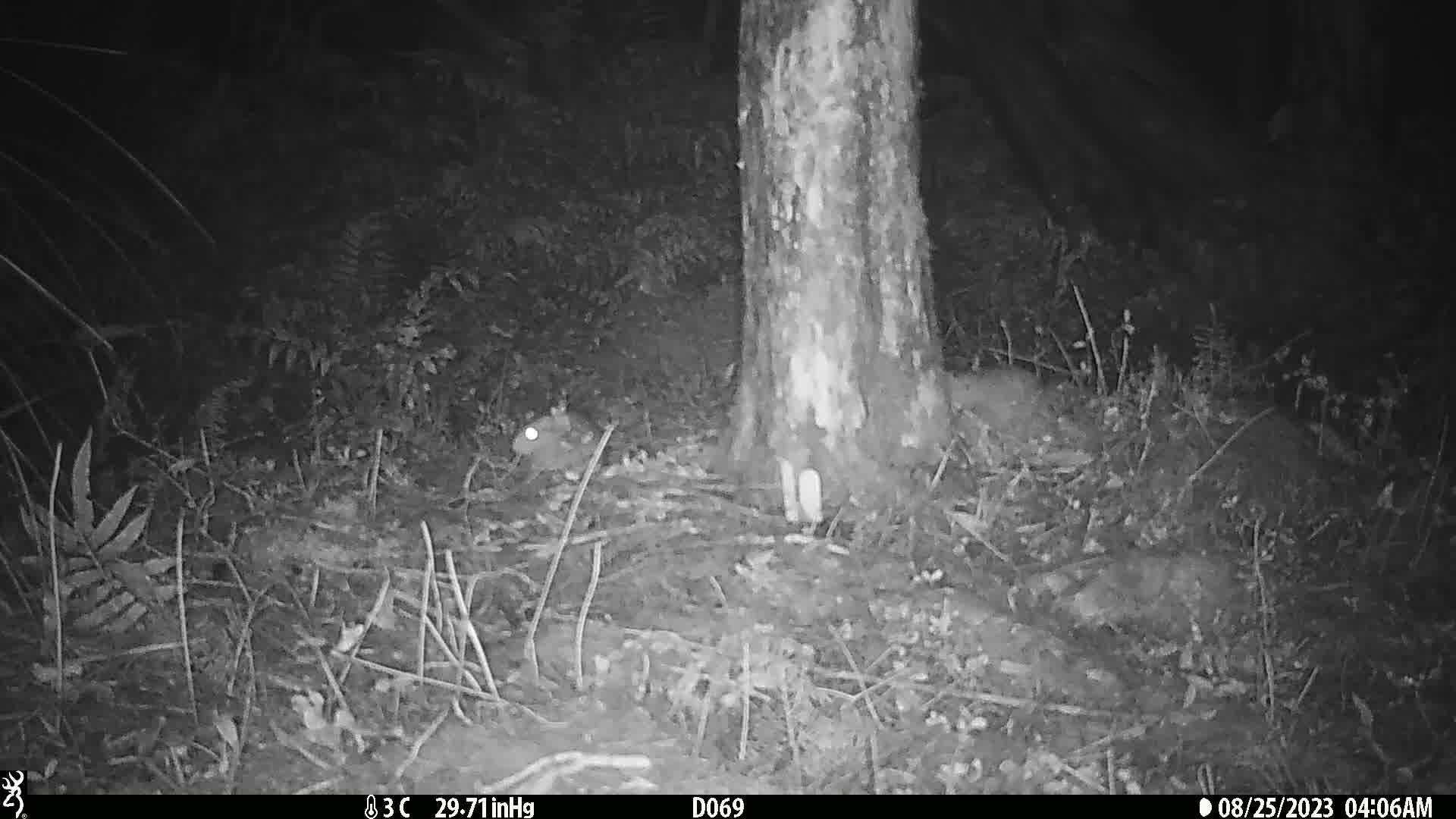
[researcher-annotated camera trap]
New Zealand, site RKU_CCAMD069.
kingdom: Animalia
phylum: Chordata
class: Mammalia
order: Rodentia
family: Muridae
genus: Rattus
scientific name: Rattus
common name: rat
Rat (Rattus).